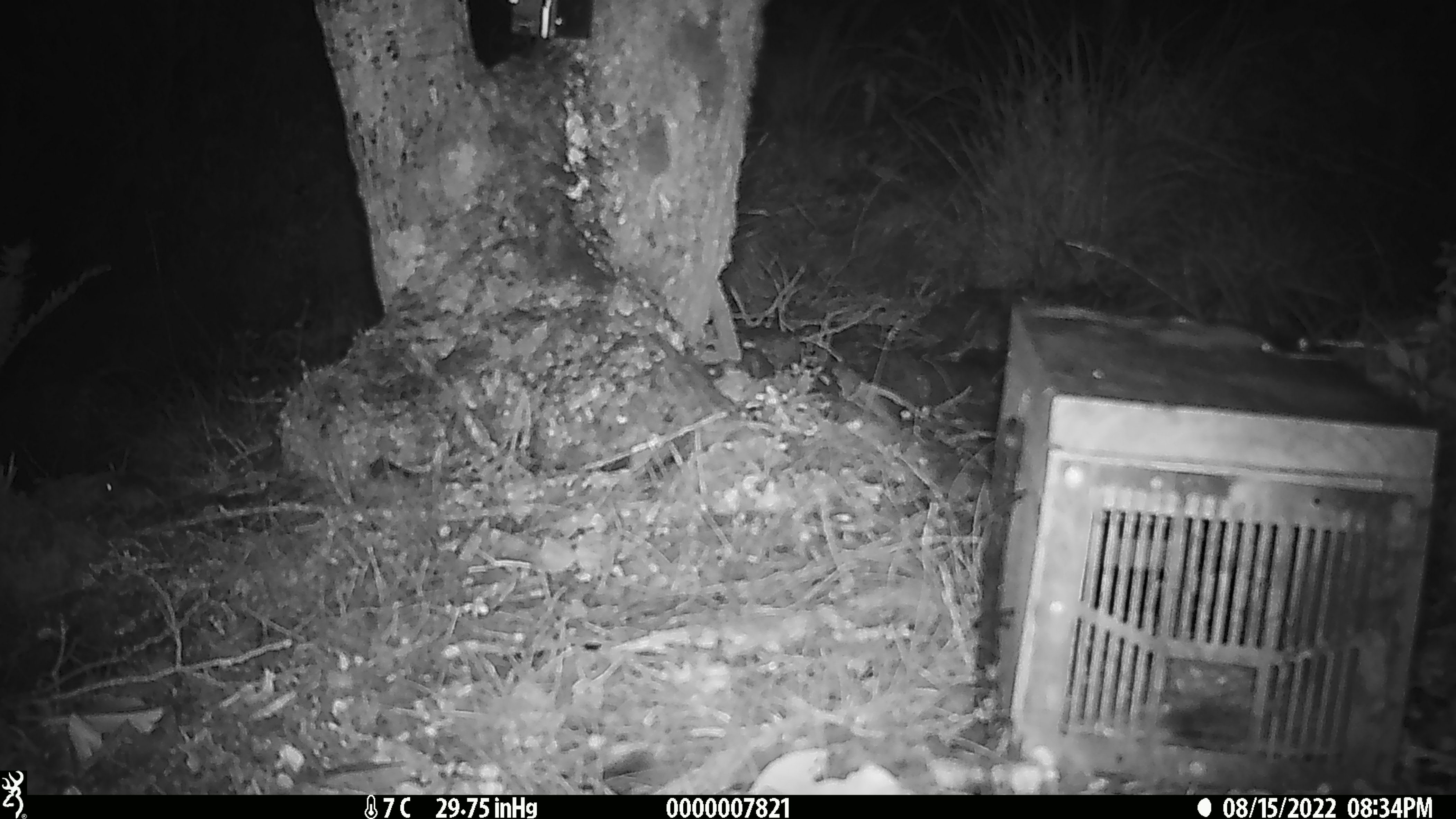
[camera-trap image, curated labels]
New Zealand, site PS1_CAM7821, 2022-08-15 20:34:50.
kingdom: Animalia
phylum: Chordata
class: Mammalia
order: Rodentia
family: Muridae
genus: Mus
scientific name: Mus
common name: mouse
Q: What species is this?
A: Mouse (Mus).